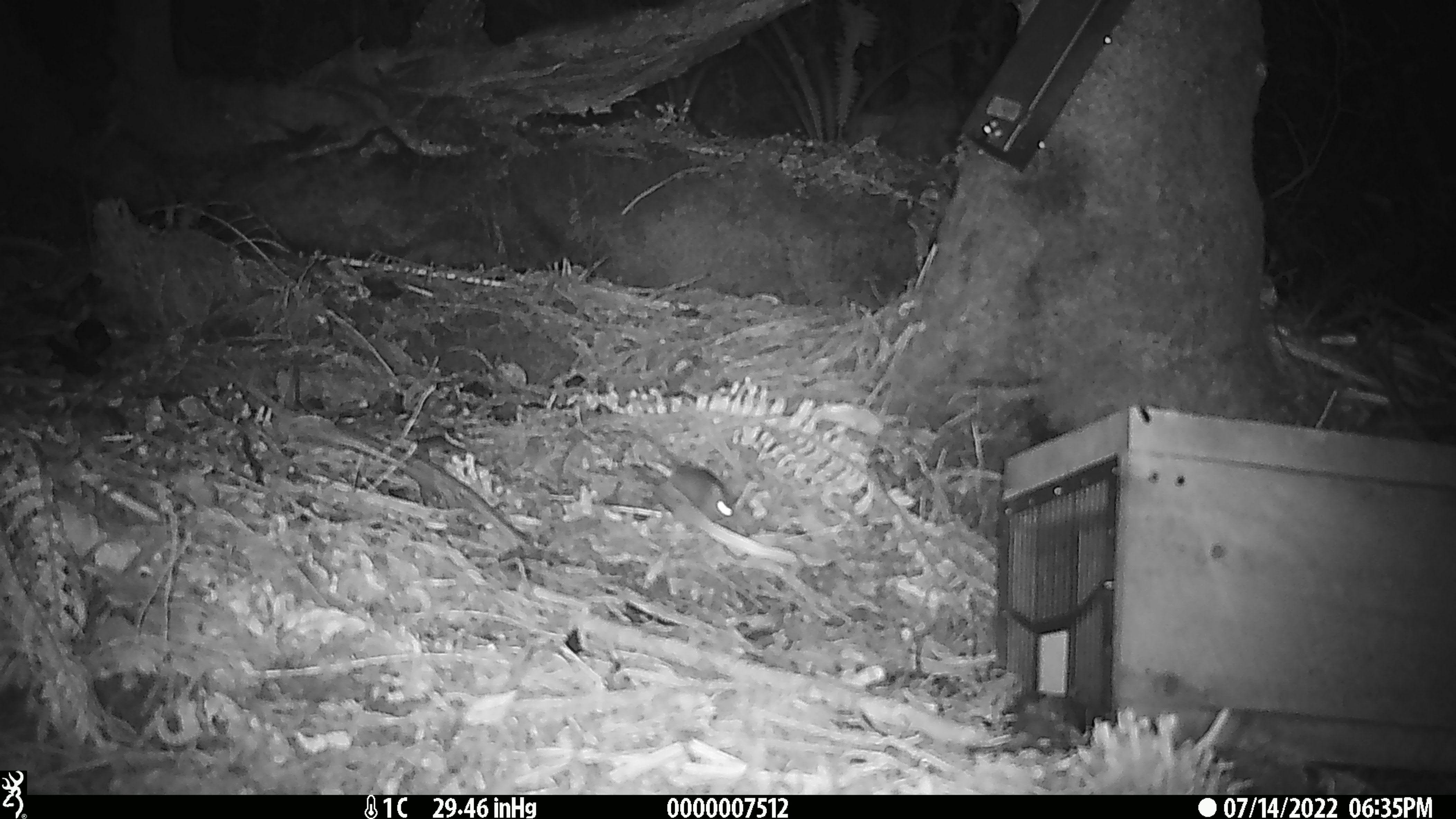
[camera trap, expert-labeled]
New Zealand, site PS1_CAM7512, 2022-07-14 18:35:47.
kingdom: Animalia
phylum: Chordata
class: Mammalia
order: Rodentia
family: Muridae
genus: Mus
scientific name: Mus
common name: mouse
Mouse (Mus).